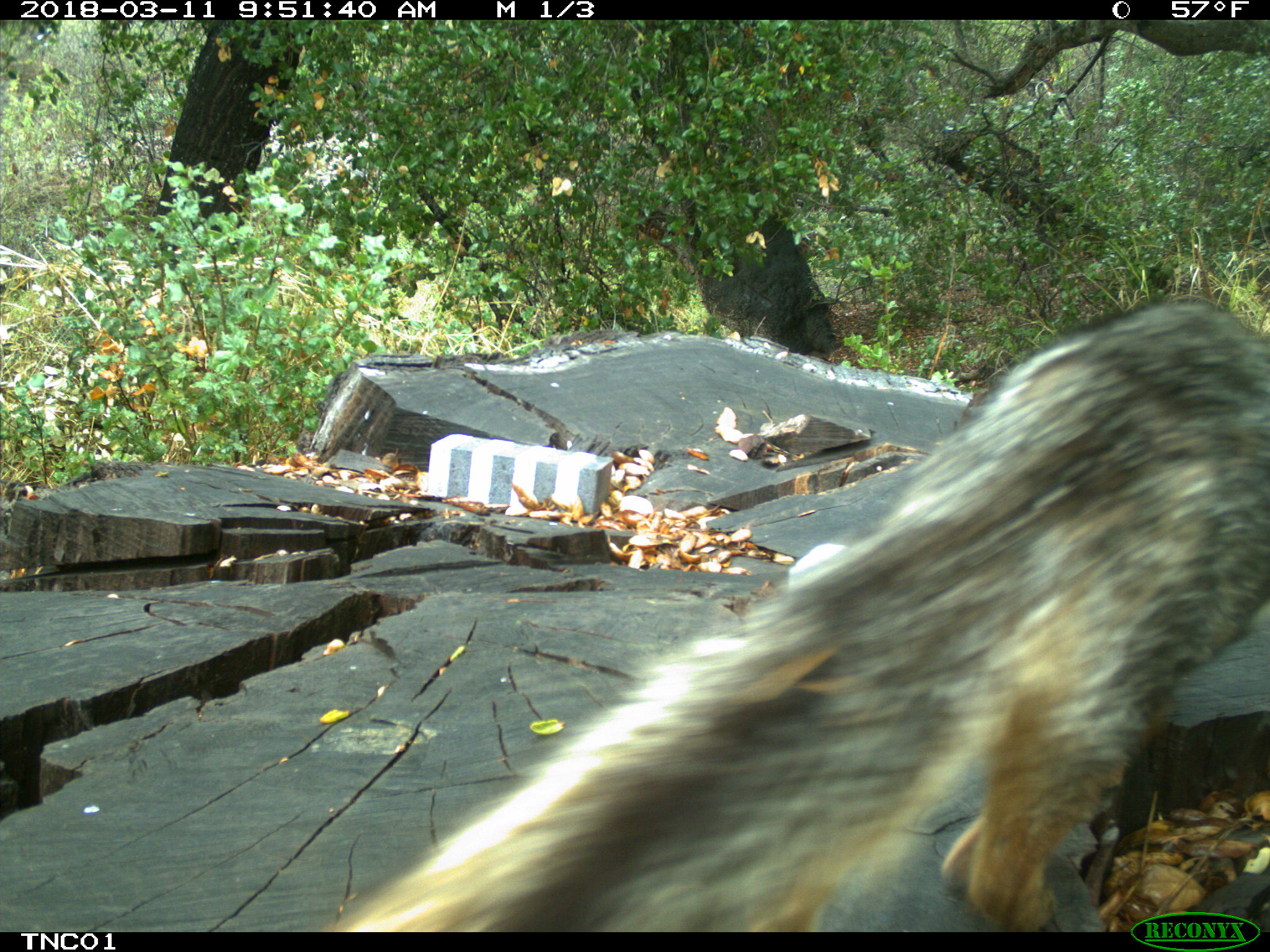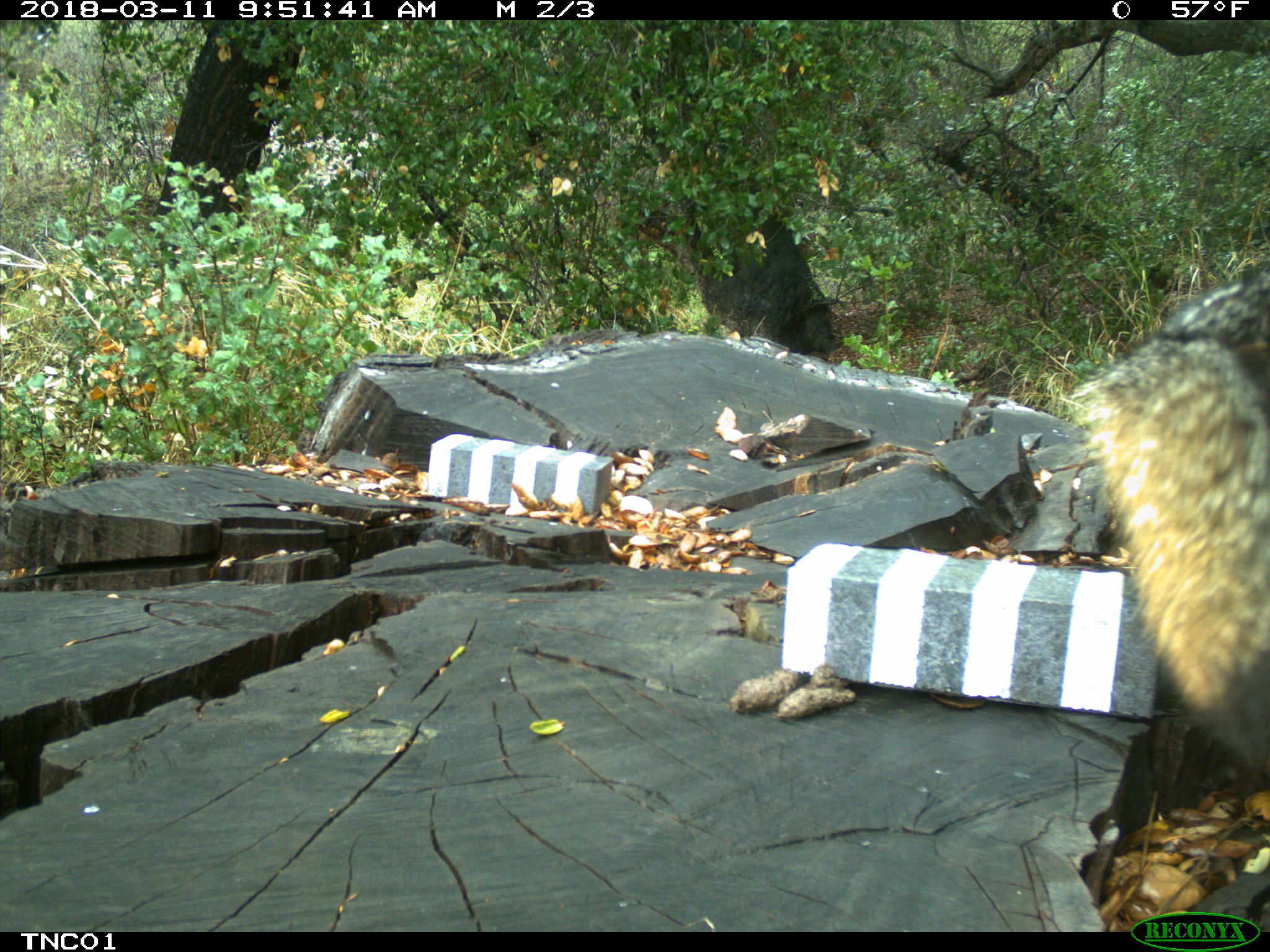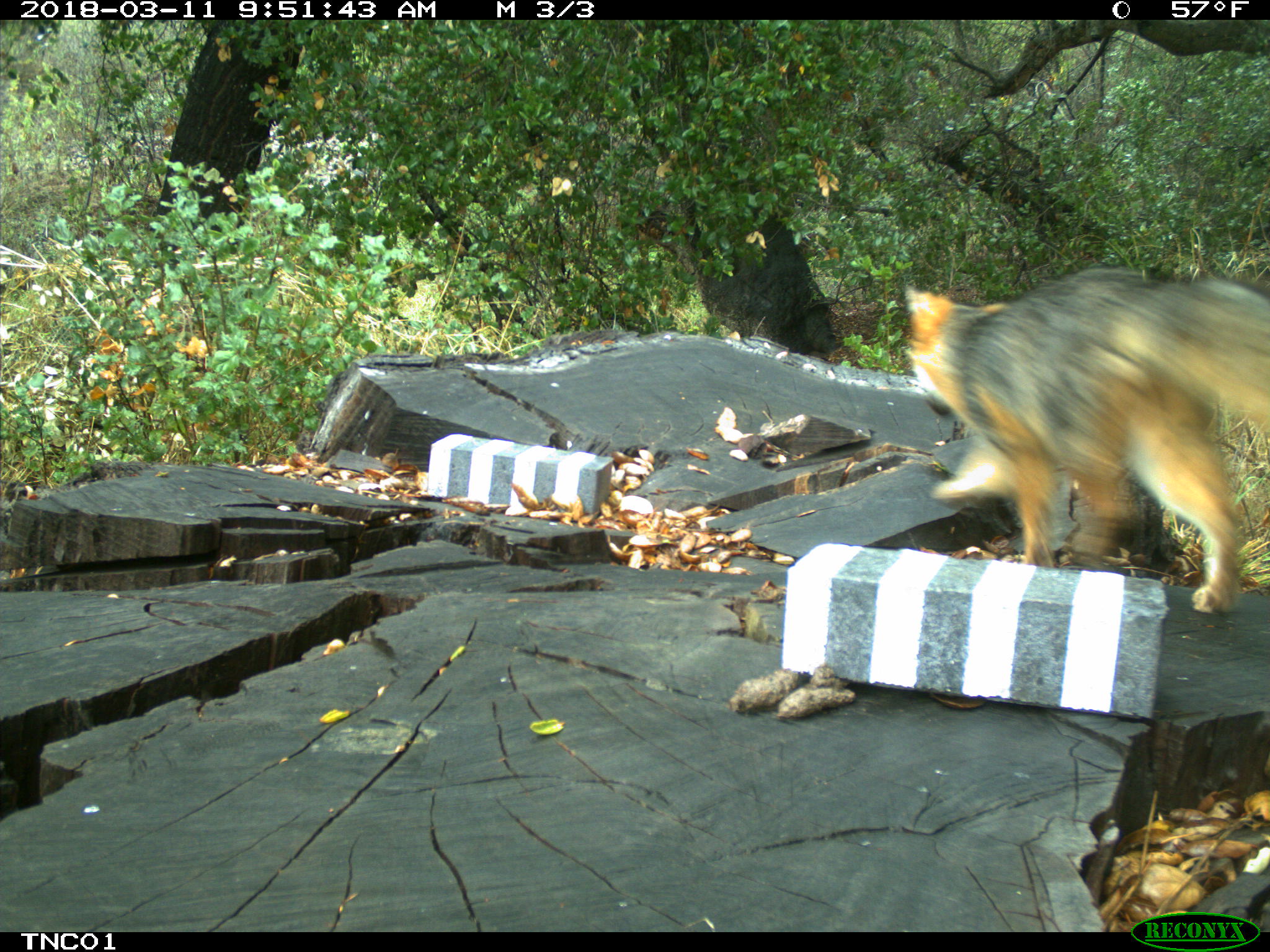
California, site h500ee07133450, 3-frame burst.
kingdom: Animalia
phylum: Chordata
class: Mammalia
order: Carnivora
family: Canidae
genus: Urocyon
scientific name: Urocyon littoralis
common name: island fox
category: fox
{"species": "fox (island fox) (Urocyon littoralis)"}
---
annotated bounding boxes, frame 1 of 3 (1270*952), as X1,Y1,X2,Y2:
fox: 334,291,1269,930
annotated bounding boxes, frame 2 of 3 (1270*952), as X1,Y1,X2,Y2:
fox: 1068,250,1268,793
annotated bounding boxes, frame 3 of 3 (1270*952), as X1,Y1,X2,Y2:
fox: 905,265,1269,612